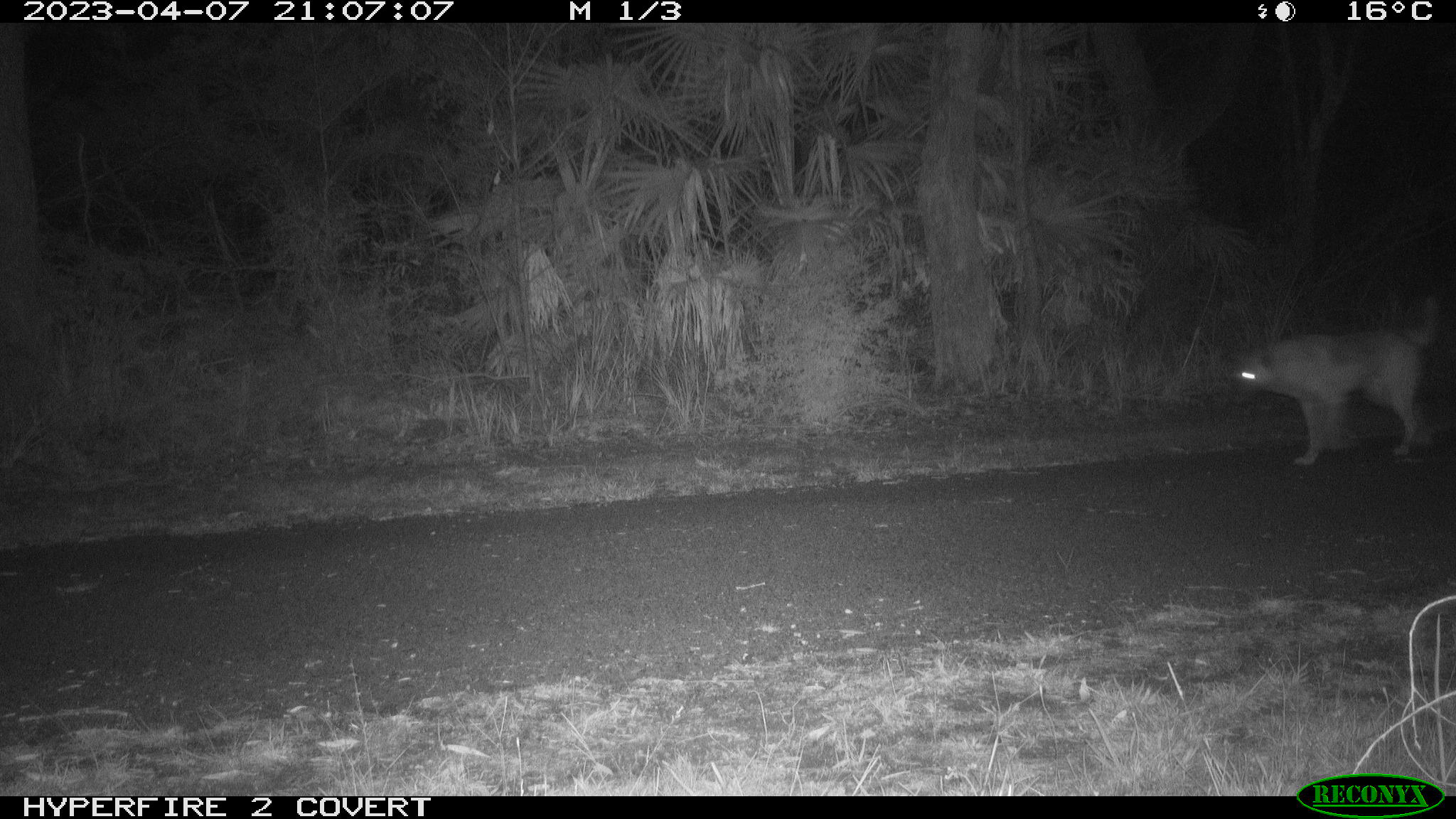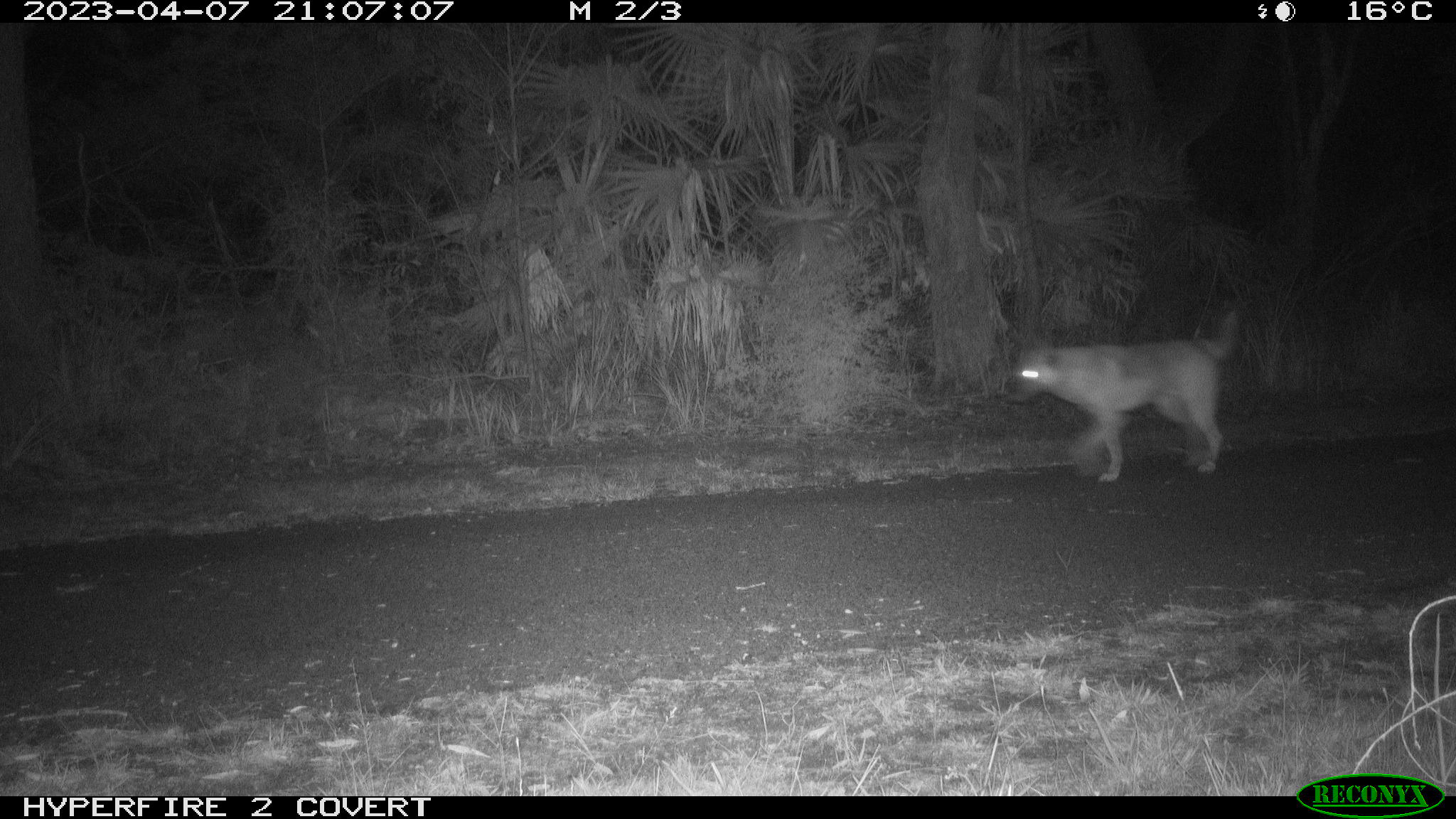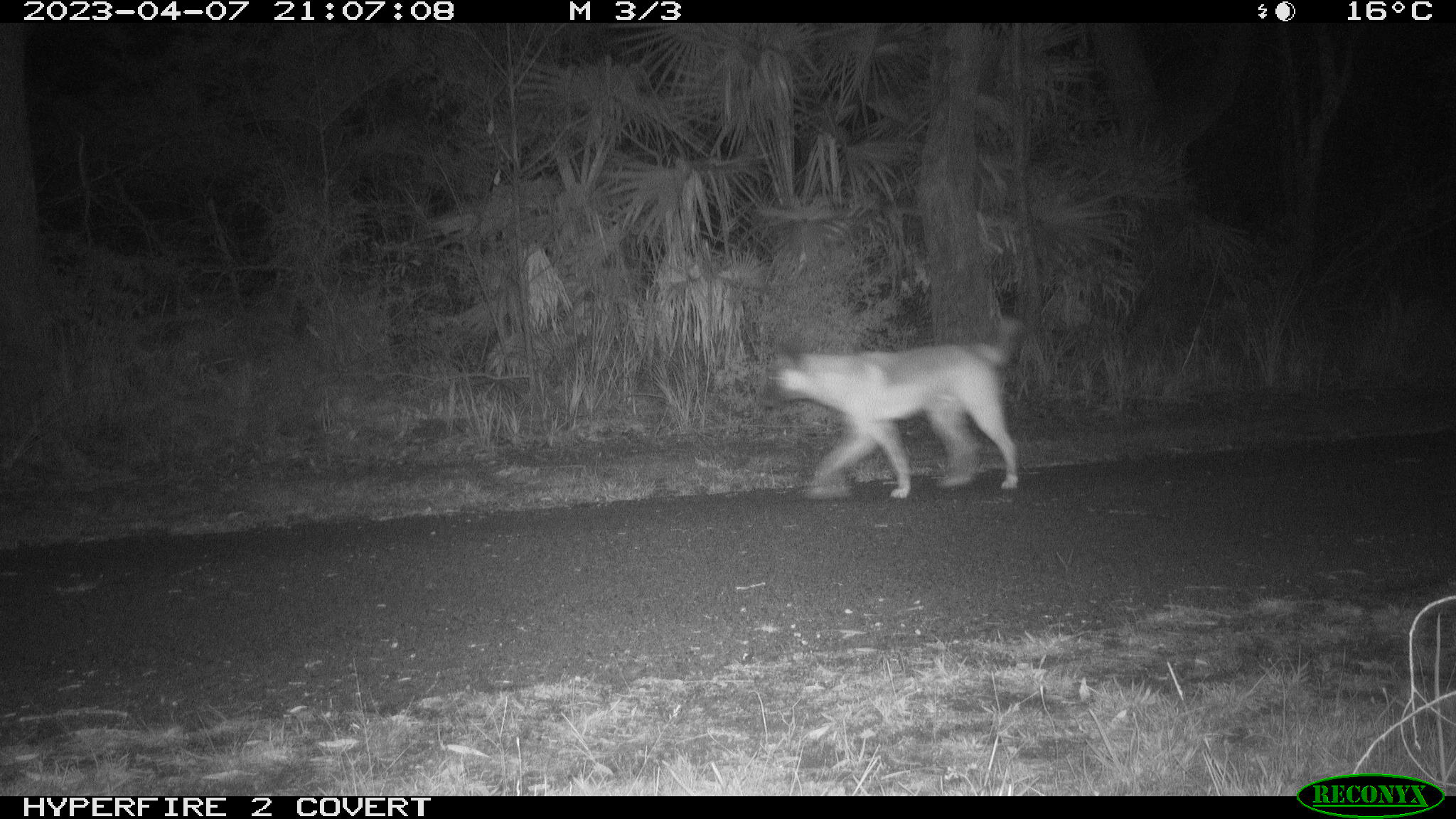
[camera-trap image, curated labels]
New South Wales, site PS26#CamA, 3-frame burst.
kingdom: Animalia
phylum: Chordata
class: Mammalia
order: Carnivora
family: Canidae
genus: Canis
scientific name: Canis familiaris dingo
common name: dingo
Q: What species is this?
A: Dingo (Canis familiaris dingo).